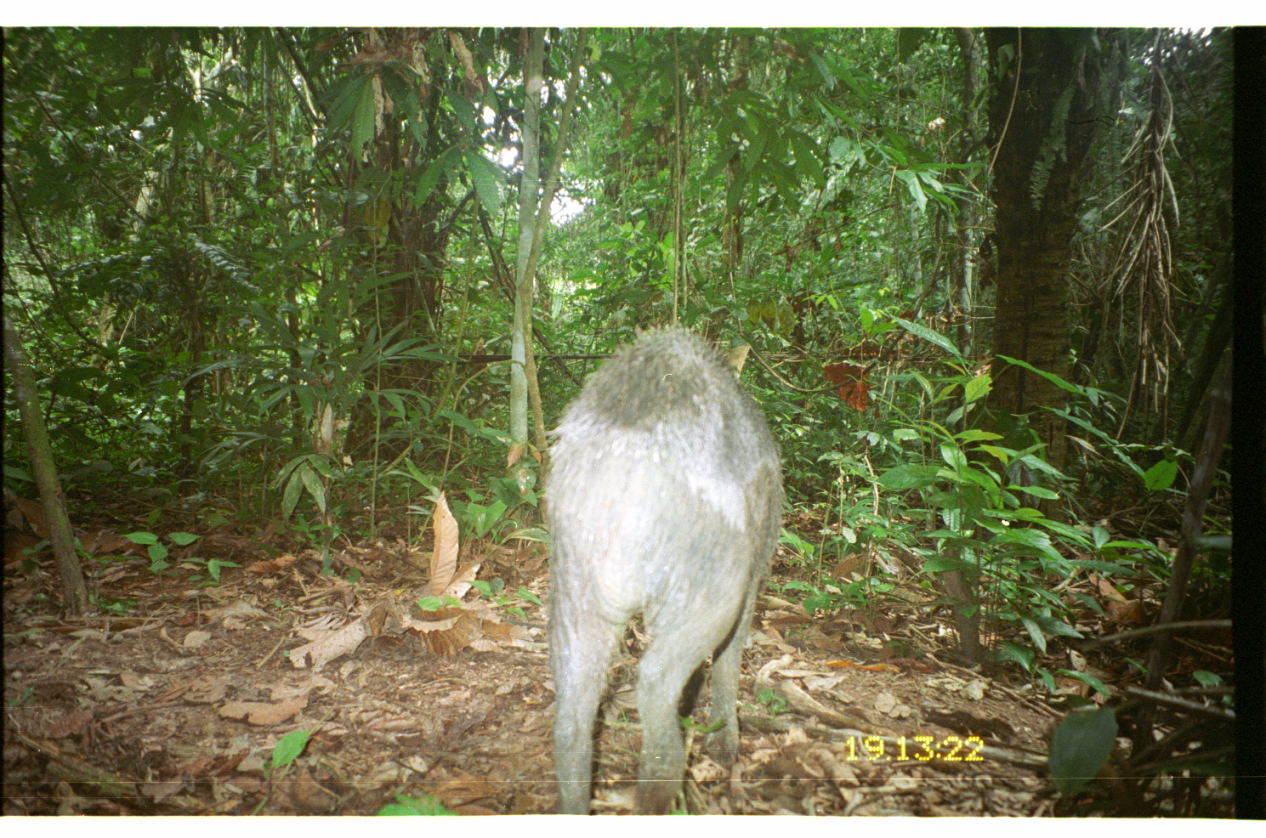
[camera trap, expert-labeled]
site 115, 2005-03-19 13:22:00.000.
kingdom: Animalia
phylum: Chordata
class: Mammalia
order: Artiodactyla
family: Tayassuidae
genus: Tayassu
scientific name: Tayassu pecari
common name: white-lipped peccary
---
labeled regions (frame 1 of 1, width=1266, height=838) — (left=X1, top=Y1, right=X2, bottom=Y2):
tayassu pecari: (left=541, top=324, right=784, bottom=814)